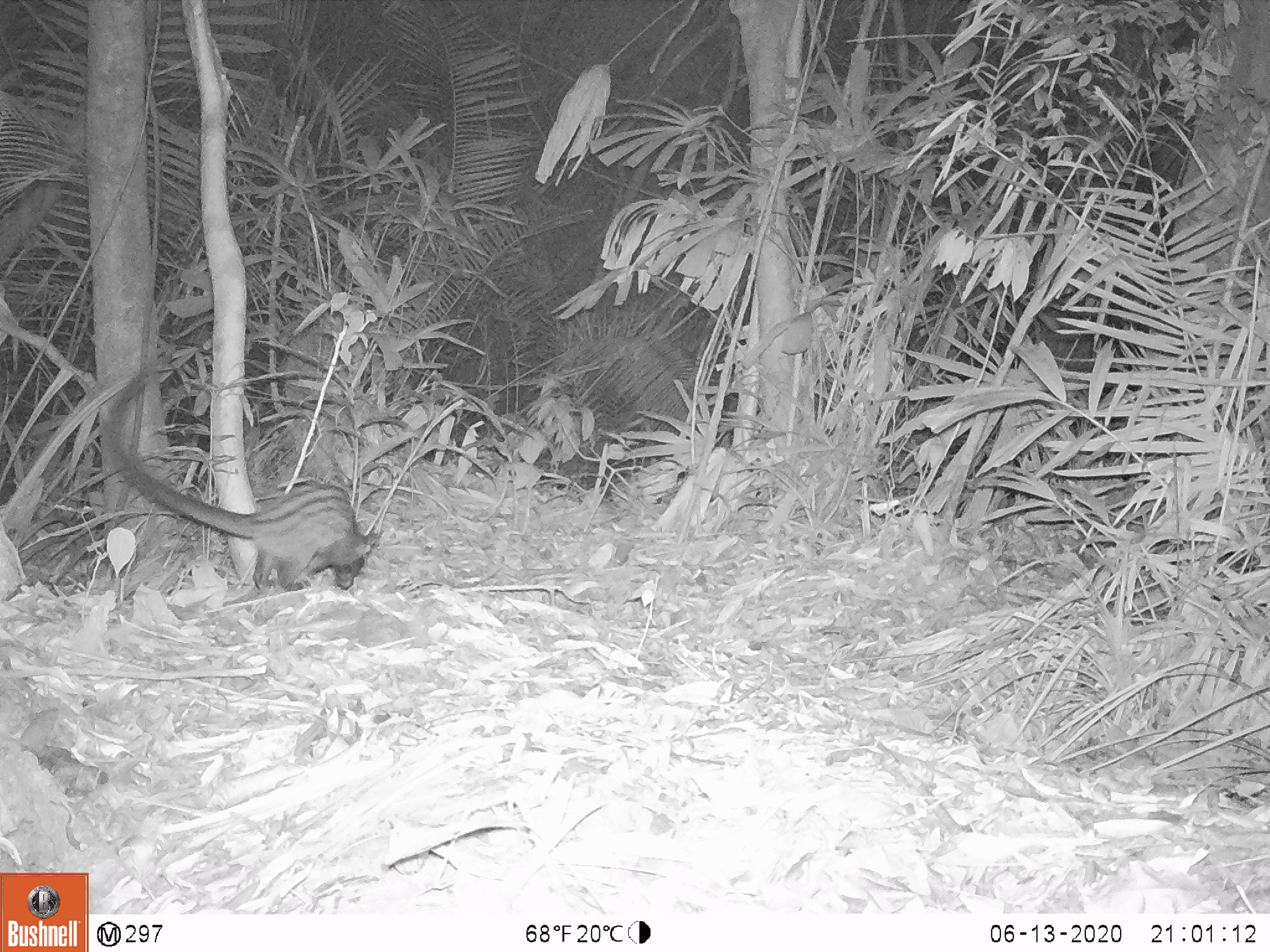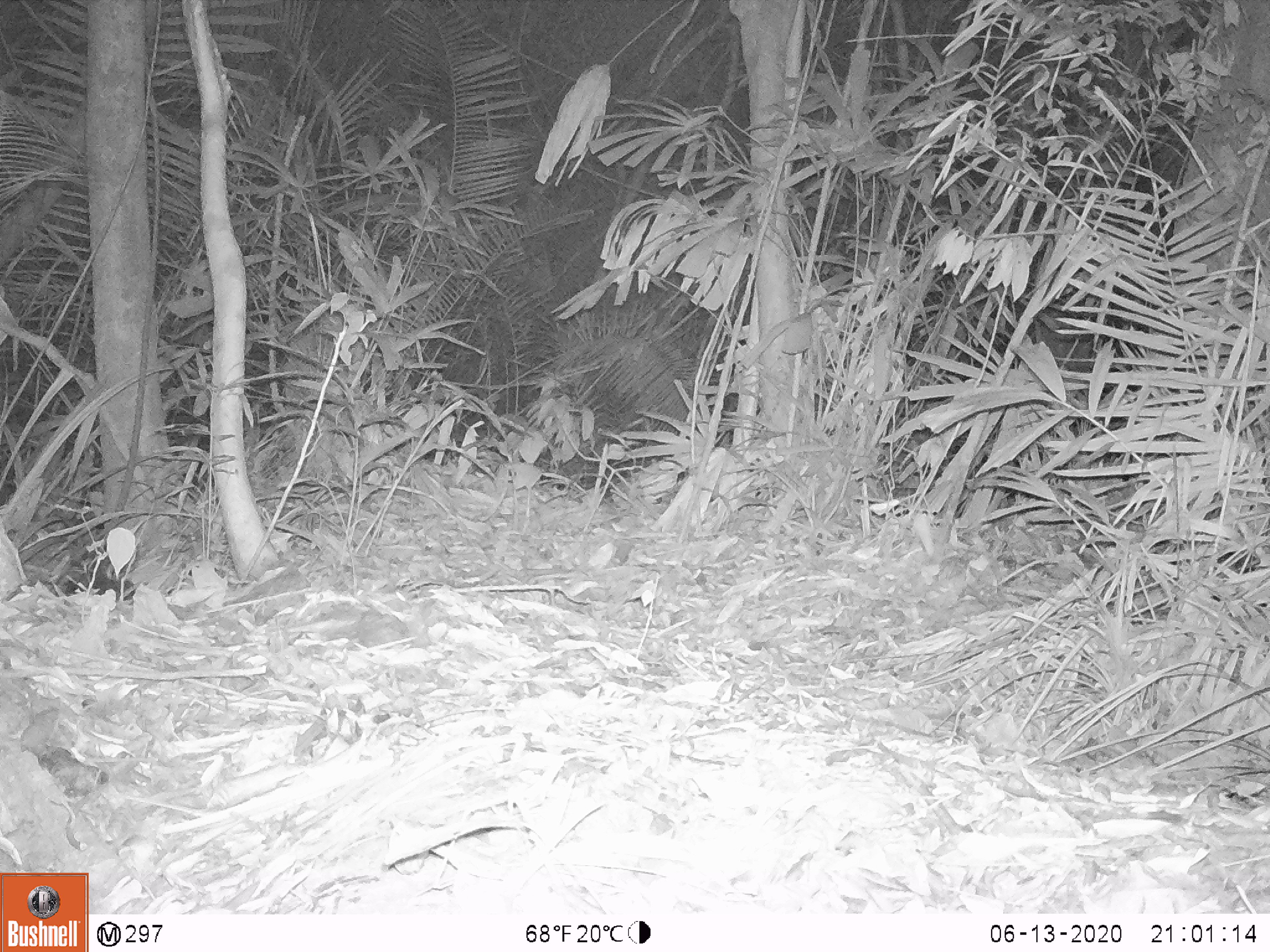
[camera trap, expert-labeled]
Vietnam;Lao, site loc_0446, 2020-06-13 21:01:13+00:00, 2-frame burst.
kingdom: Animalia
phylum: Chordata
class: Mammalia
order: Carnivora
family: Viverridae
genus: Paradoxurus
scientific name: Paradoxurus hermaphroditus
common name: common palm civet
Common palm civet (Paradoxurus hermaphroditus). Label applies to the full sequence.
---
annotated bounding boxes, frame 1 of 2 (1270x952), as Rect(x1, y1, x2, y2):
common palm civet: Rect(100, 365, 384, 593)